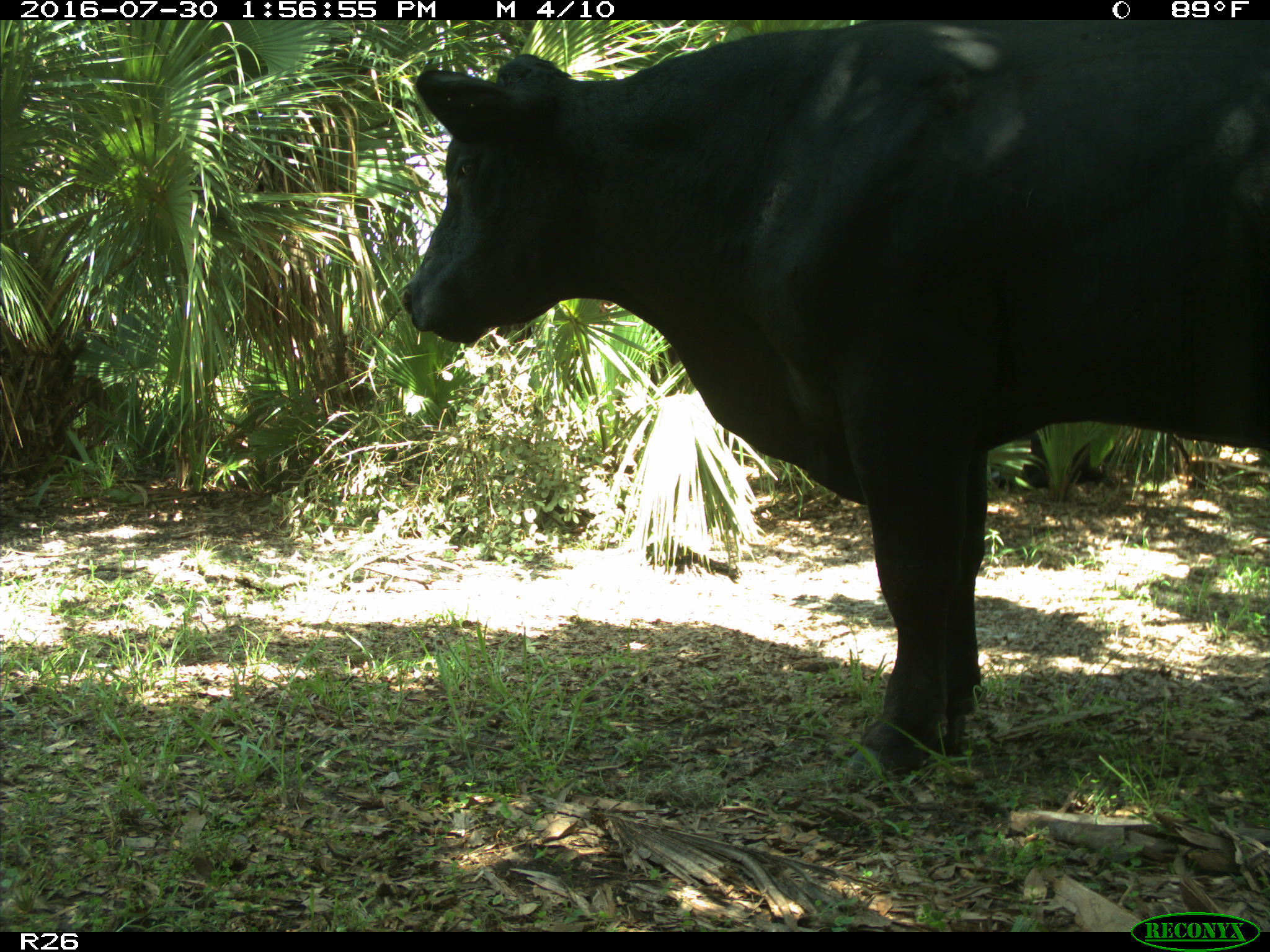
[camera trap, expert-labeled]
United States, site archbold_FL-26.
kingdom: Animalia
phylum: Chordata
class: Mammalia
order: Artiodactyla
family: Bovidae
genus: Bos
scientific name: Bos taurus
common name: domestic cow